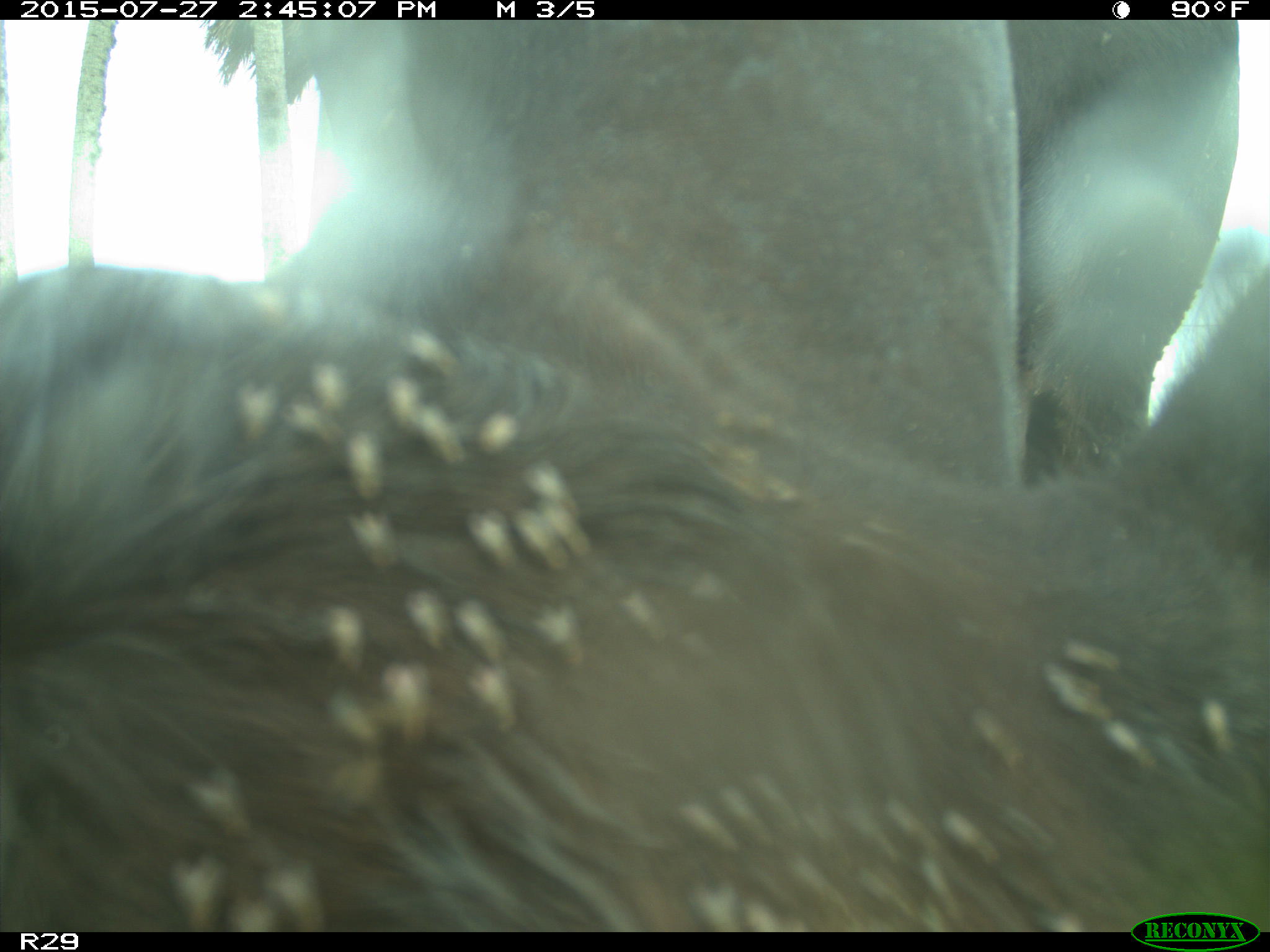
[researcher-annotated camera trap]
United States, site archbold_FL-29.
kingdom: Animalia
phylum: Chordata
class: Mammalia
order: Artiodactyla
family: Bovidae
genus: Bos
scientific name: Bos taurus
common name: domestic cow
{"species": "Bos taurus (domestic cow)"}